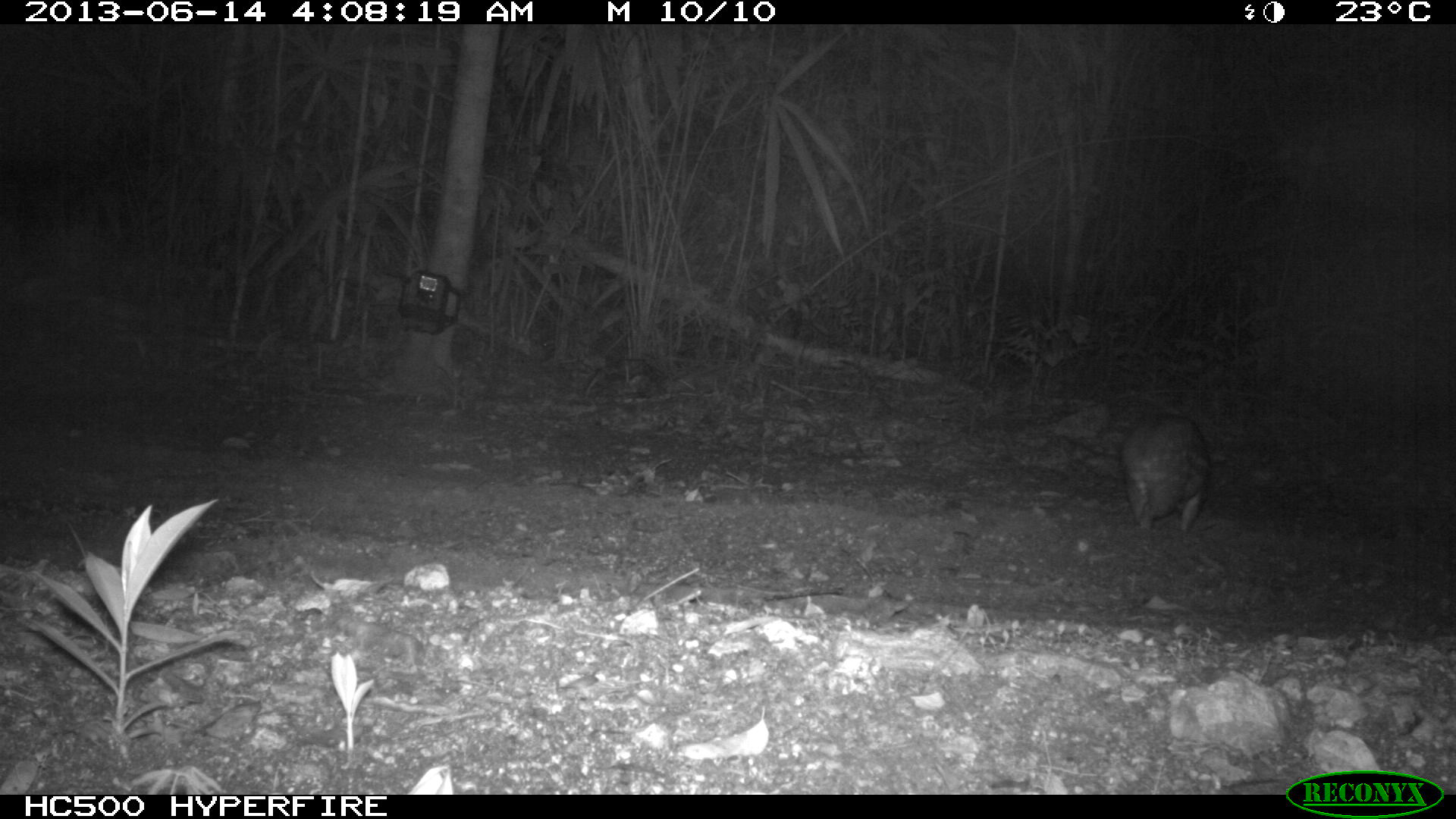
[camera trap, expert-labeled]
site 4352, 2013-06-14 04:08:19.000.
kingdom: Animalia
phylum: Chordata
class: Mammalia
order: Rodentia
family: Cuniculidae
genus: Cuniculus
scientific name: Cuniculus paca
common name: lowland paca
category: agouti paca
Agouti paca (lowland paca) (Cuniculus paca), count 1.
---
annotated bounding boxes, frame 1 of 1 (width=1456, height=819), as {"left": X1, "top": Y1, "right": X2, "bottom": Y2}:
agouti paca: {"left": 1117, "top": 411, "right": 1214, "bottom": 530}